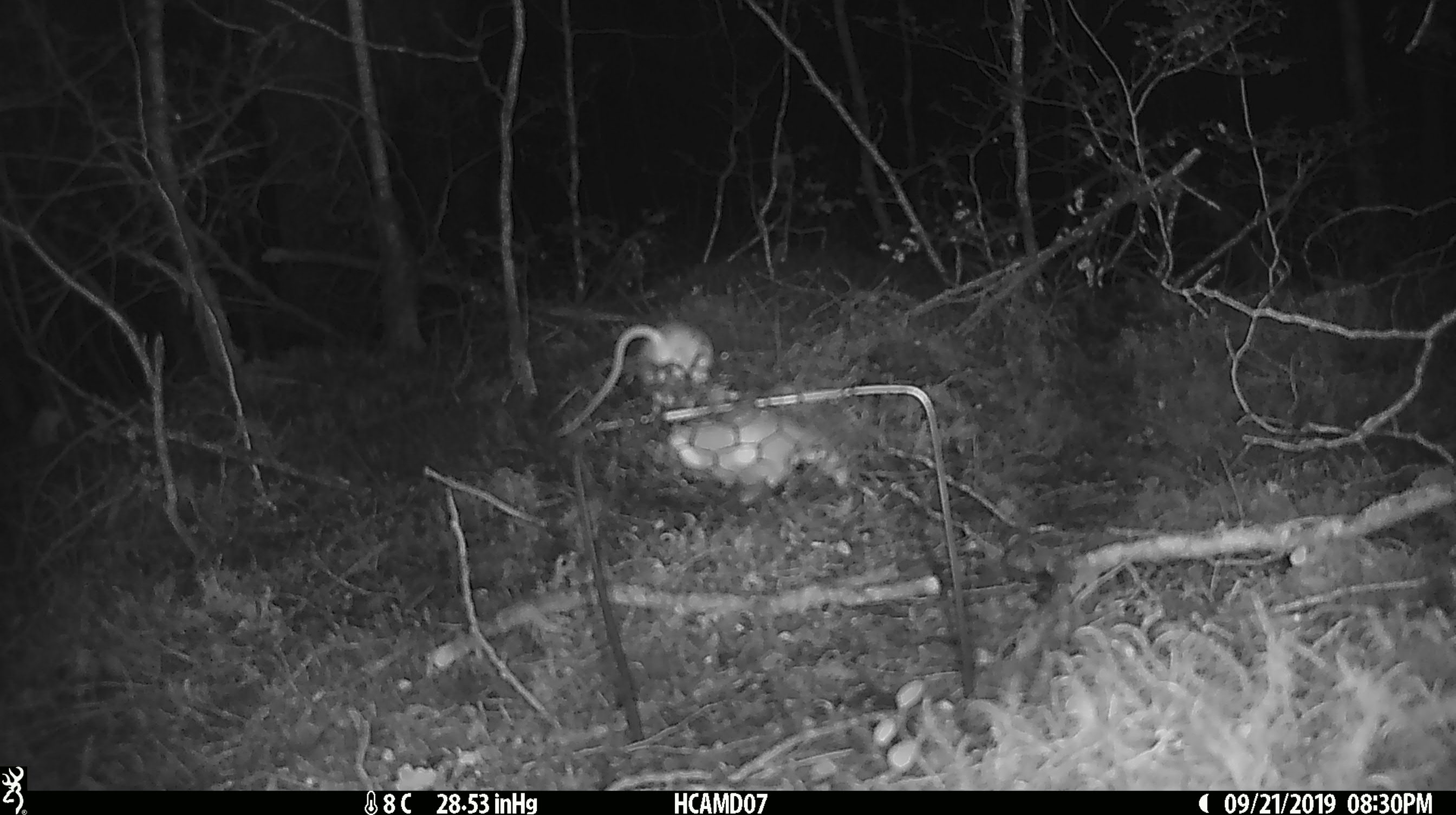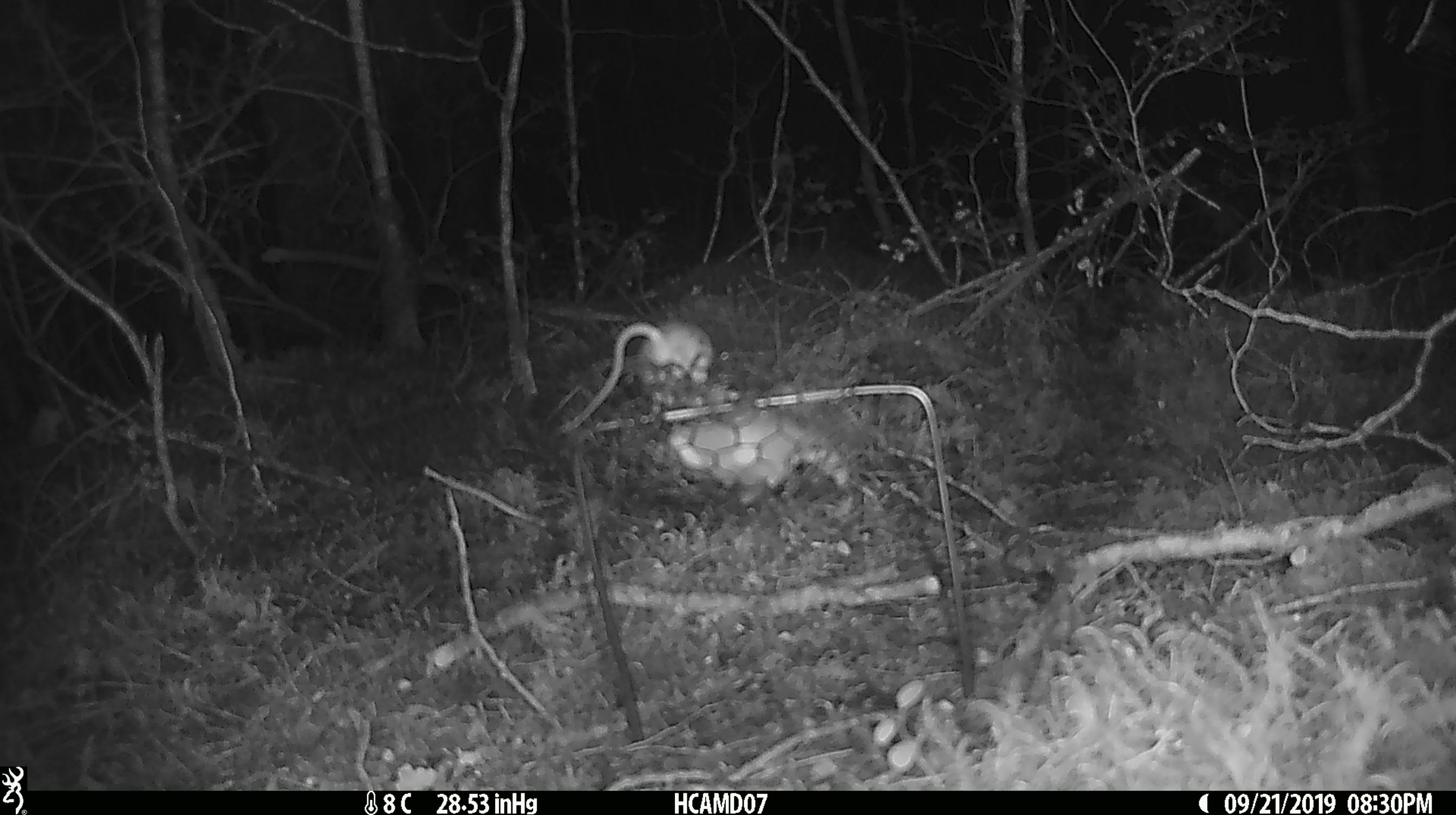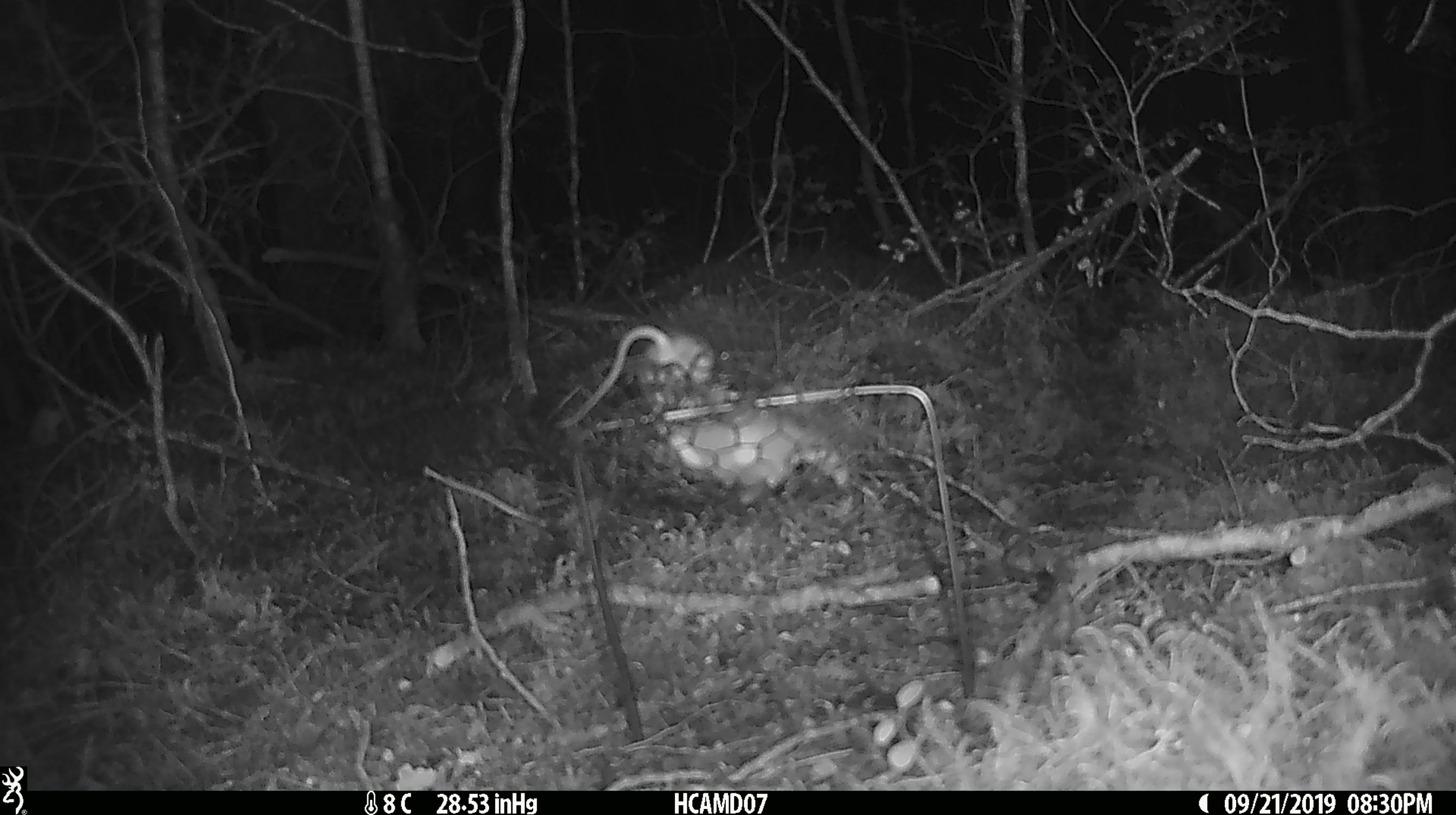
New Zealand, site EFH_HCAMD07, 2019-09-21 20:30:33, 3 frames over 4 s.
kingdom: Animalia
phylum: Chordata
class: Mammalia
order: Rodentia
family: Muridae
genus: Mus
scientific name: Mus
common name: mouse